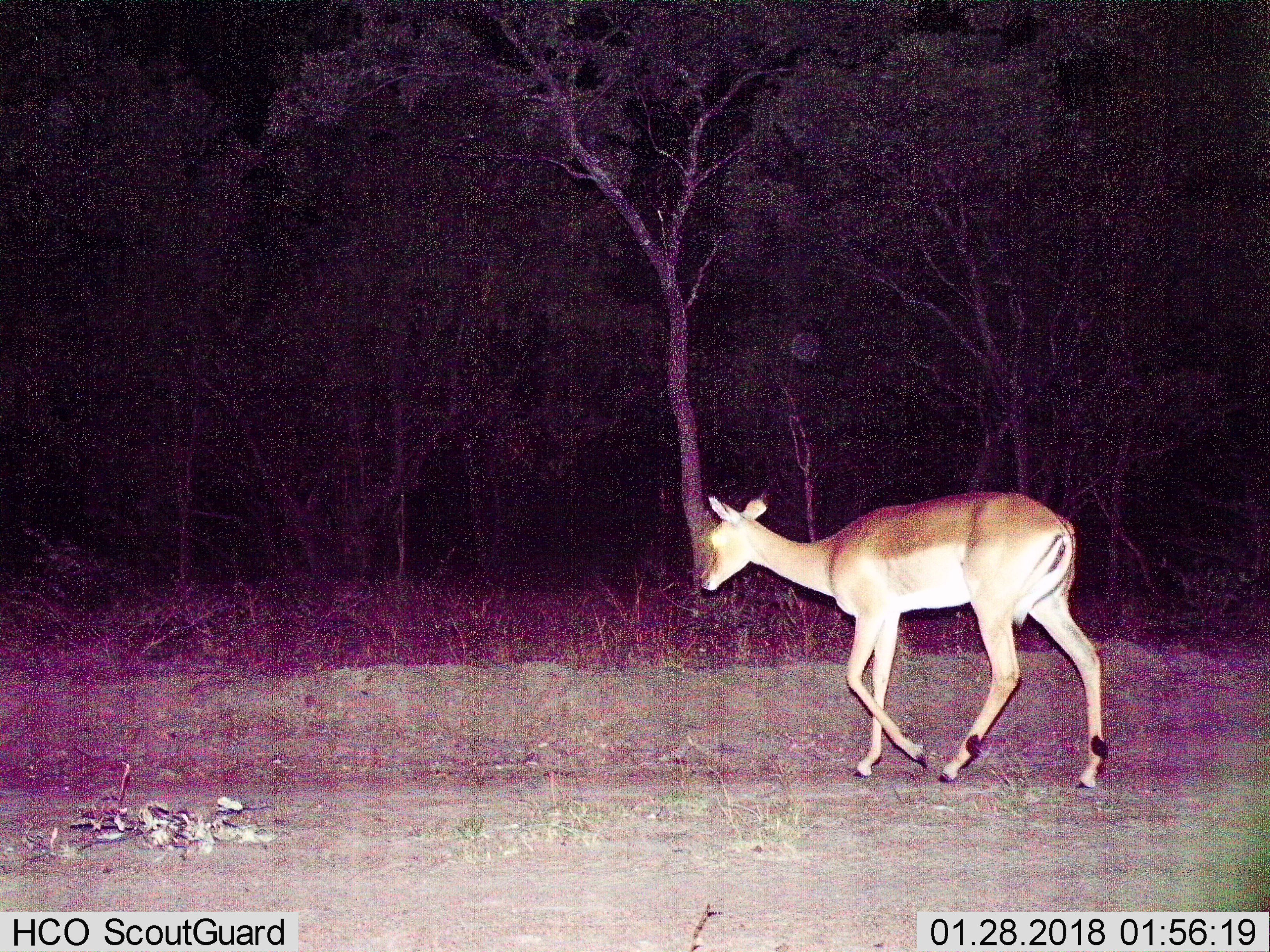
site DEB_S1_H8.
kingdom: Animalia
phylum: Chordata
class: Mammalia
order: Artiodactyla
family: Bovidae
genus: Aepyceros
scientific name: Aepyceros melampus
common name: impala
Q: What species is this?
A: Impala (Aepyceros melampus).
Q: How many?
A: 1.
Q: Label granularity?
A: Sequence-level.